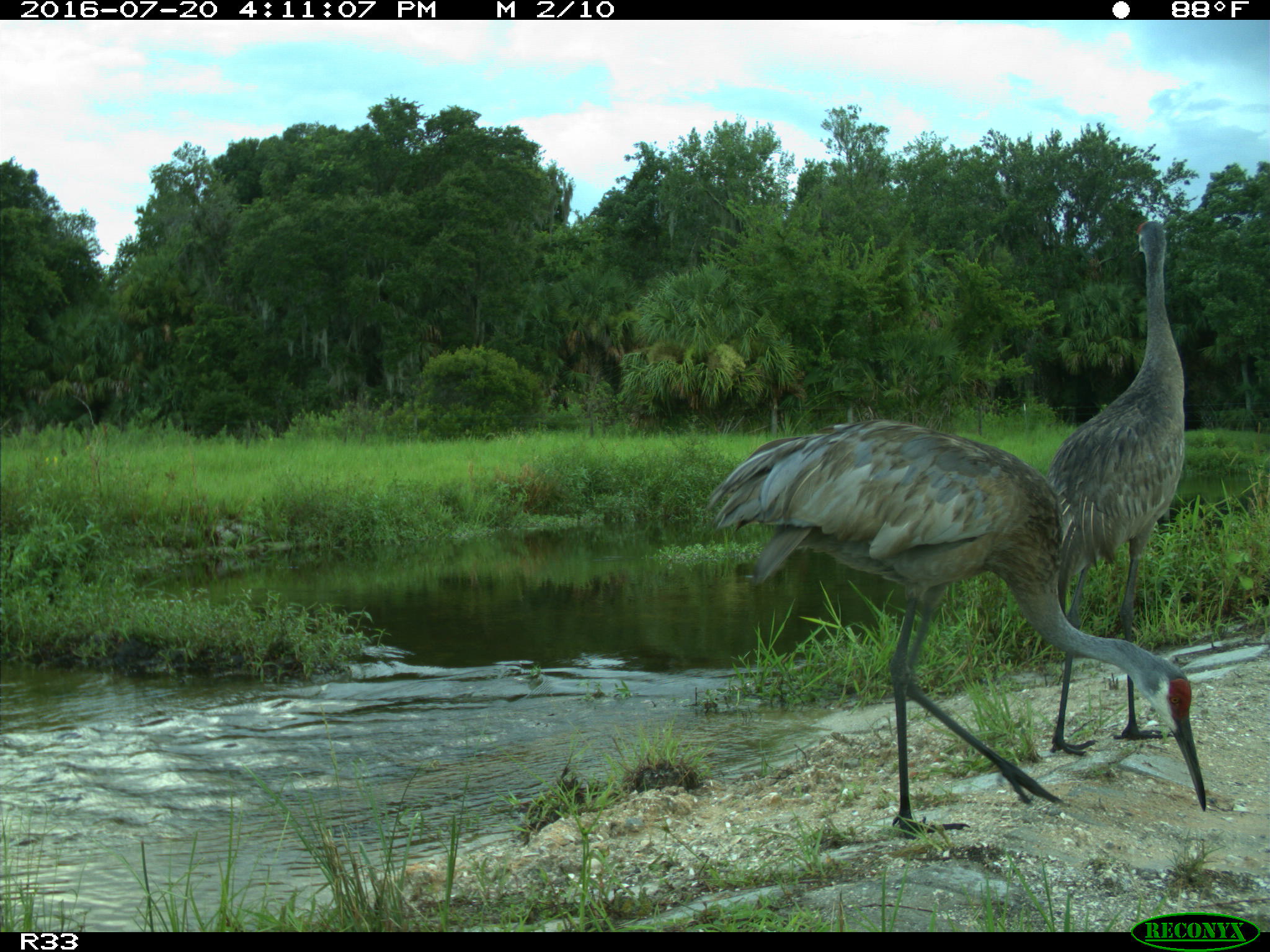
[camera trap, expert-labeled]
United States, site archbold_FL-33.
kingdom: Animalia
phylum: Chordata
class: Aves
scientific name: Aves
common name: birds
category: unidentified bird